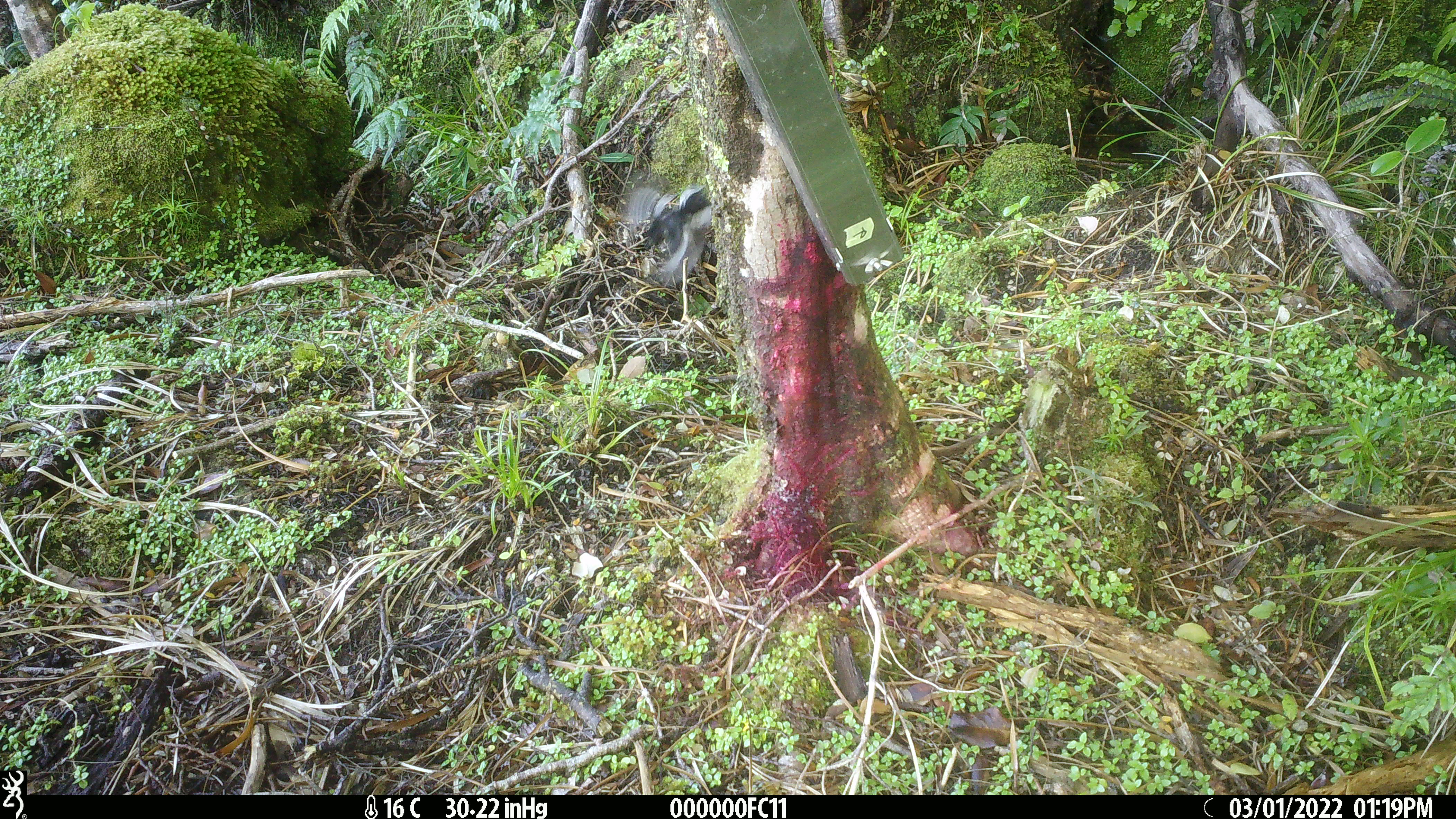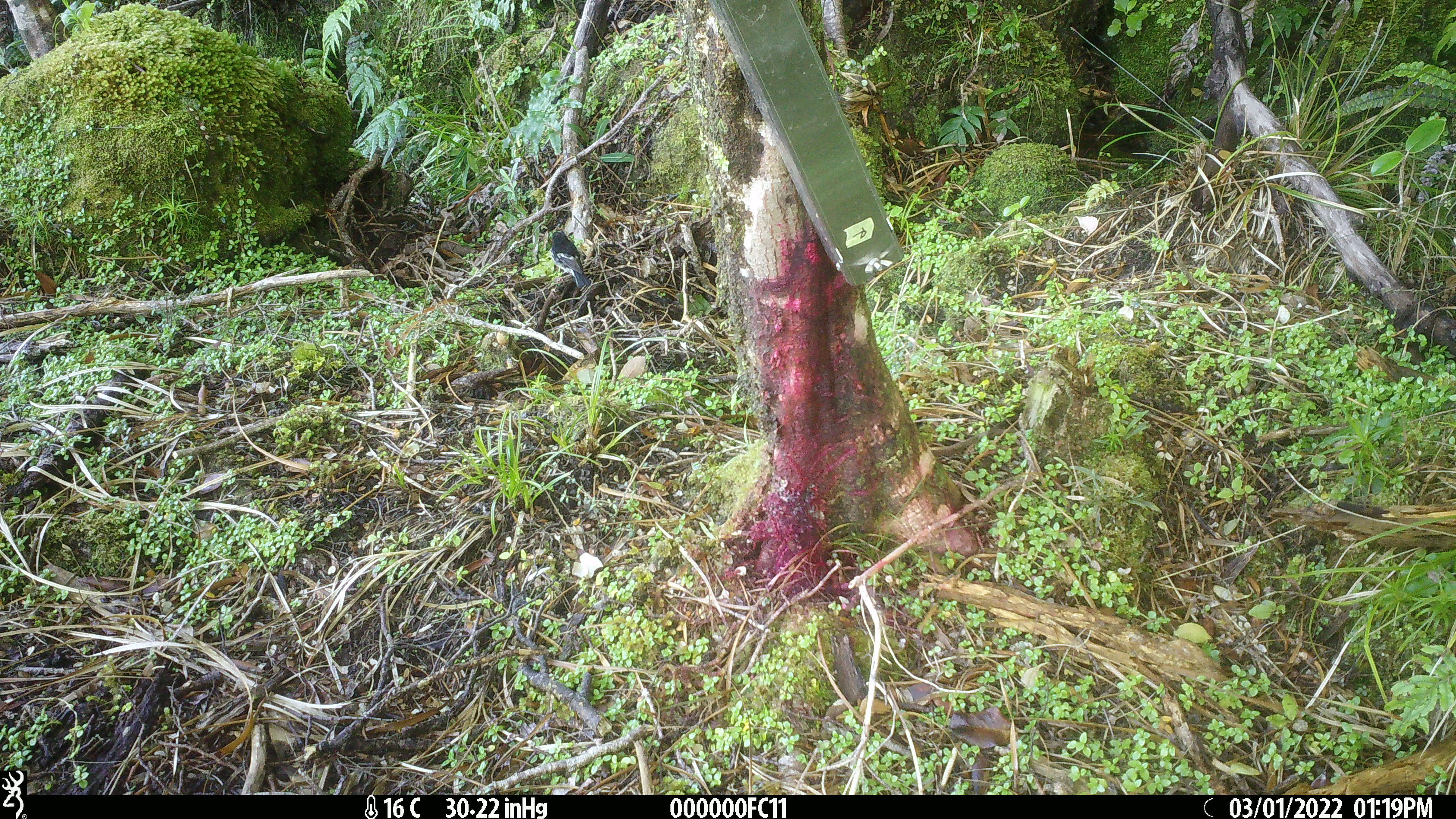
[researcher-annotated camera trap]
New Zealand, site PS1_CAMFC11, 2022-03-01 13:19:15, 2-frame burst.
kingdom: Animalia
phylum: Chordata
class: Aves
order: Passeriformes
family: Petroicidae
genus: Petroica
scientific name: Petroica macrocephala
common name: tomtit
Tomtit (Petroica macrocephala).